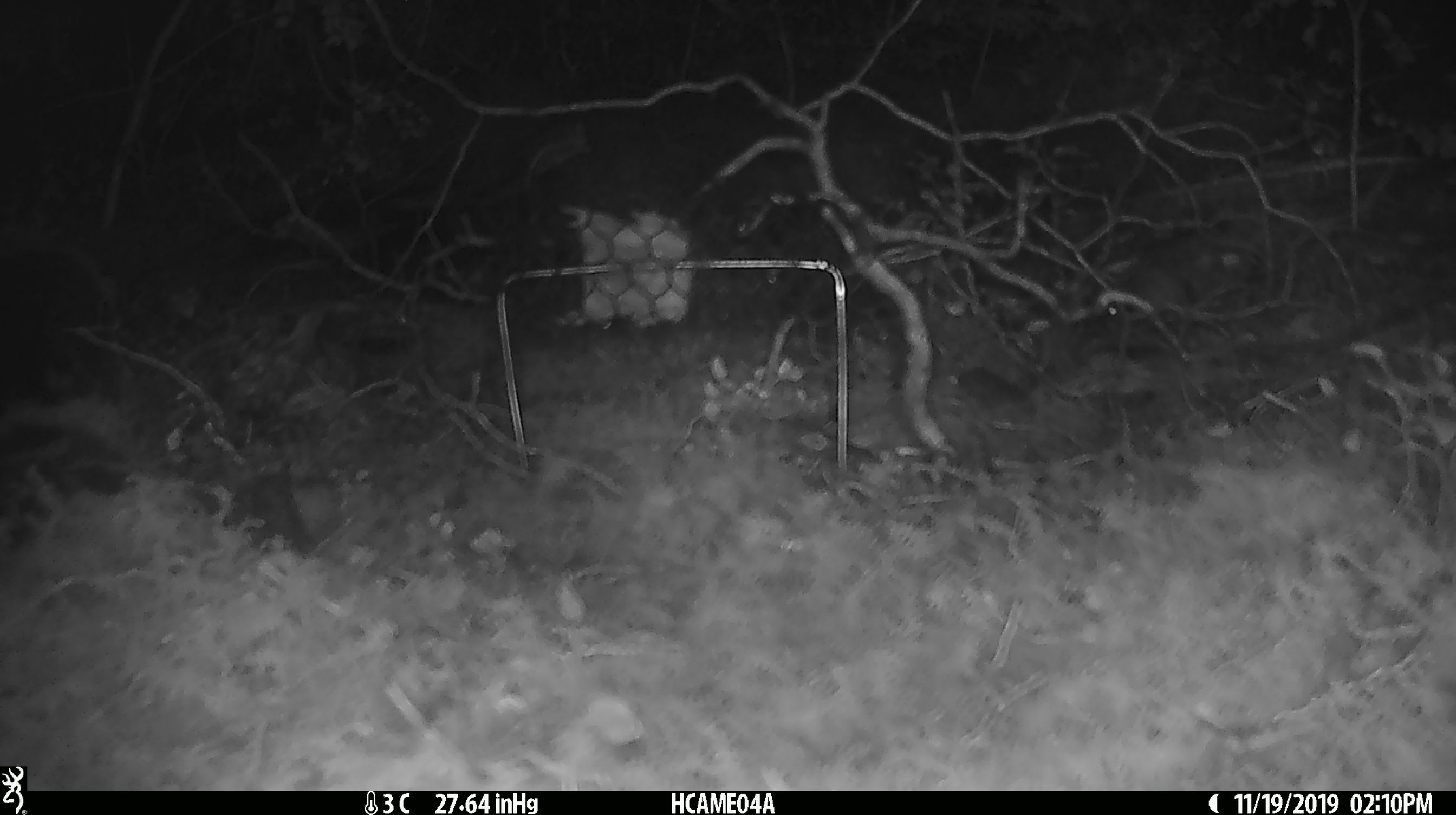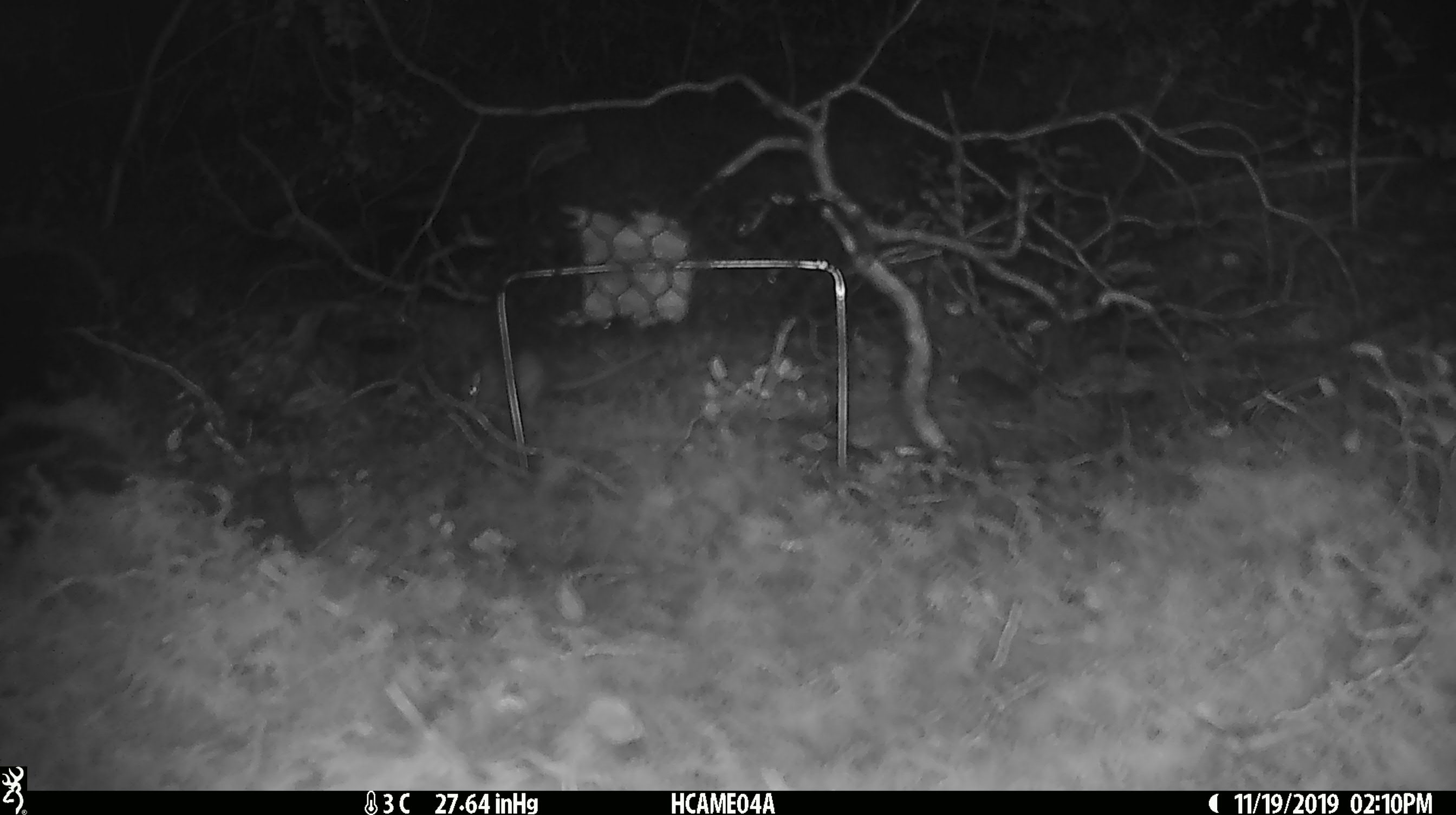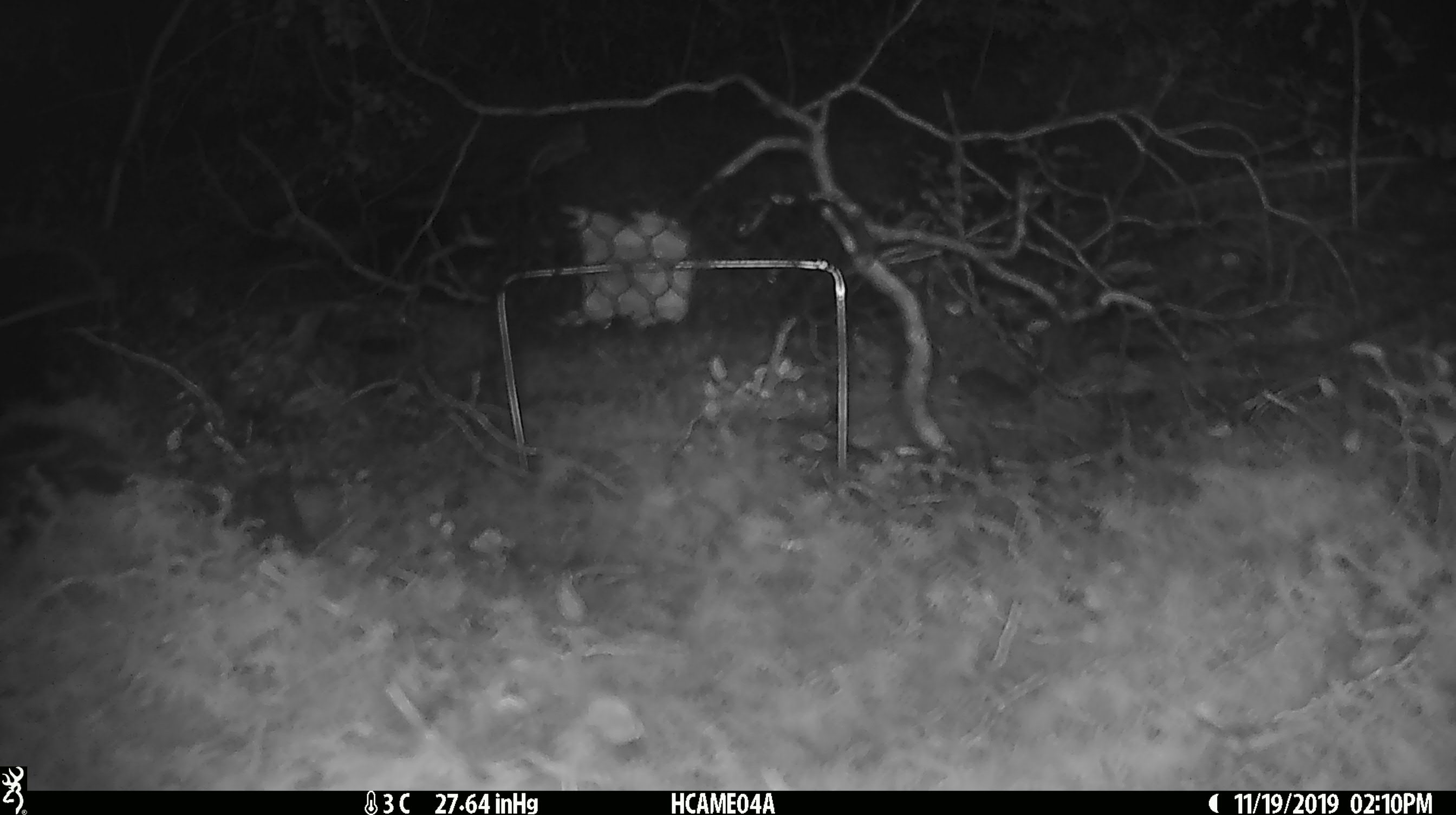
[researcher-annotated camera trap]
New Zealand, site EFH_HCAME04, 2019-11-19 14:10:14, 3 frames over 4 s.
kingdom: Animalia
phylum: Chordata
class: Mammalia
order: Rodentia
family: Muridae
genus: Mus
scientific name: Mus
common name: mouse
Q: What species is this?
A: Mouse (Mus).